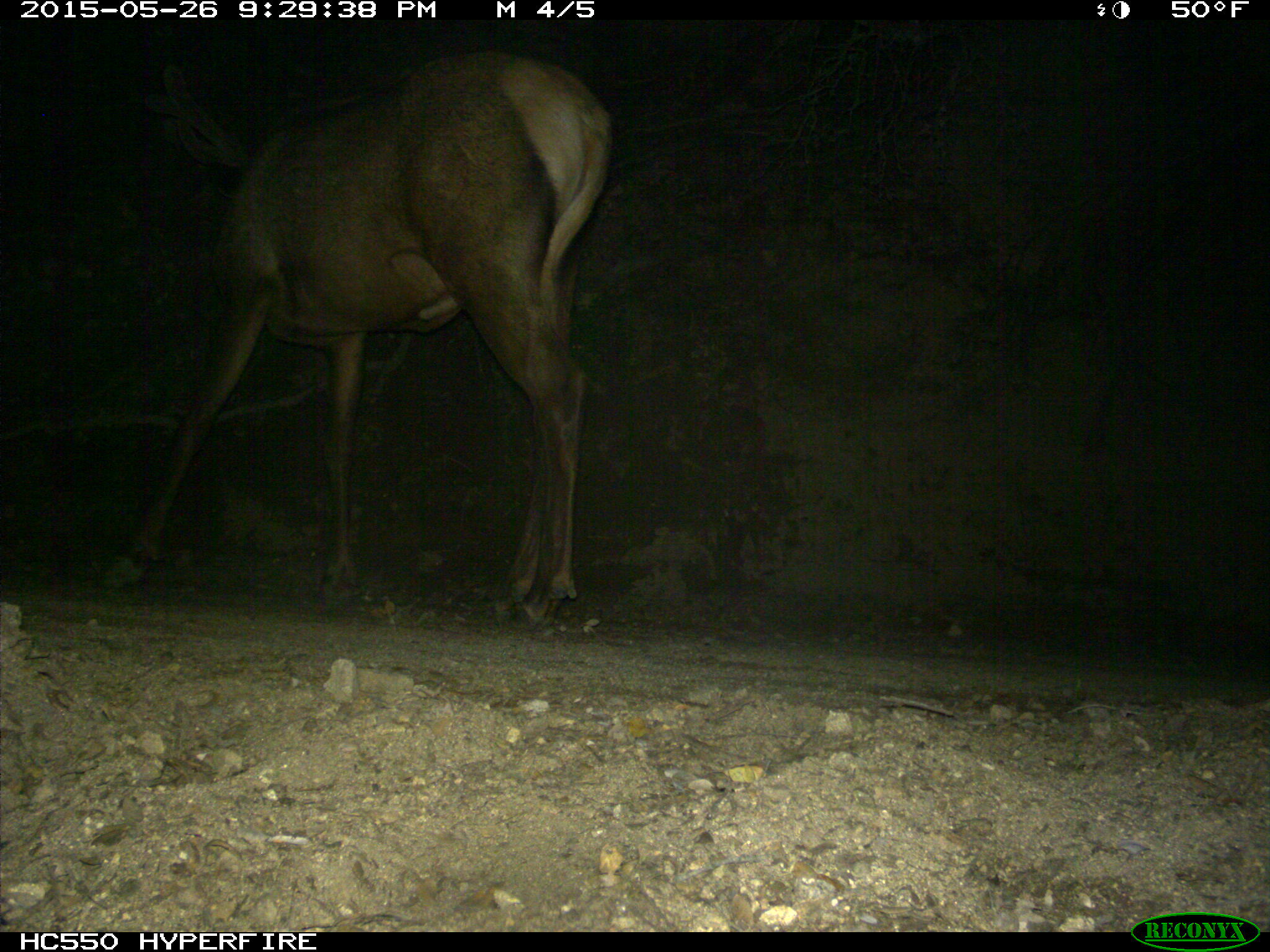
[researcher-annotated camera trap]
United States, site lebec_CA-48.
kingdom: Animalia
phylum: Chordata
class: Mammalia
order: Artiodactyla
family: Cervidae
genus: Cervus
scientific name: Cervus canadensis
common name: elk